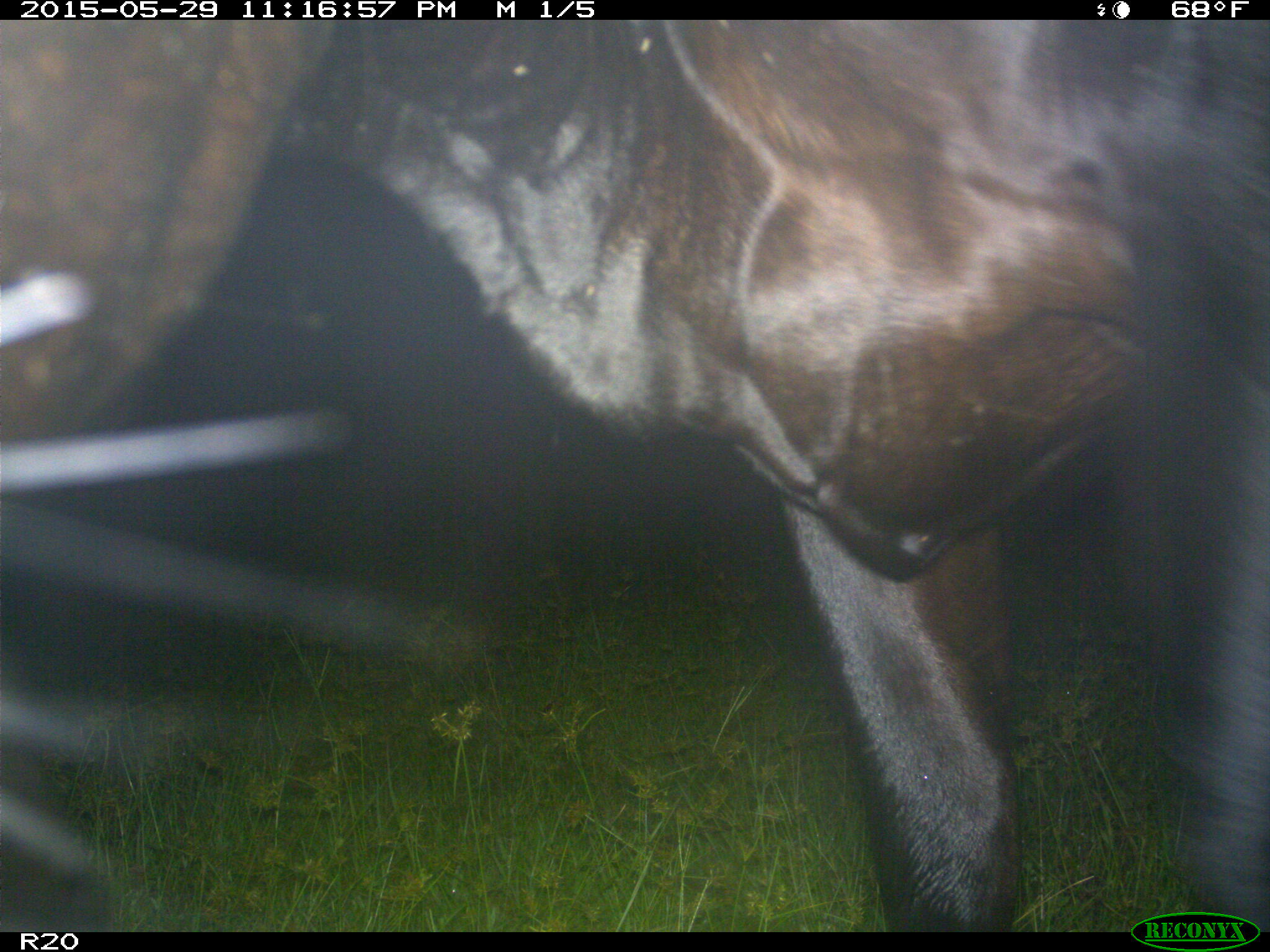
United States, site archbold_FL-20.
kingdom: Animalia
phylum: Chordata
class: Mammalia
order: Artiodactyla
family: Bovidae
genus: Bos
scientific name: Bos taurus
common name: domestic cow